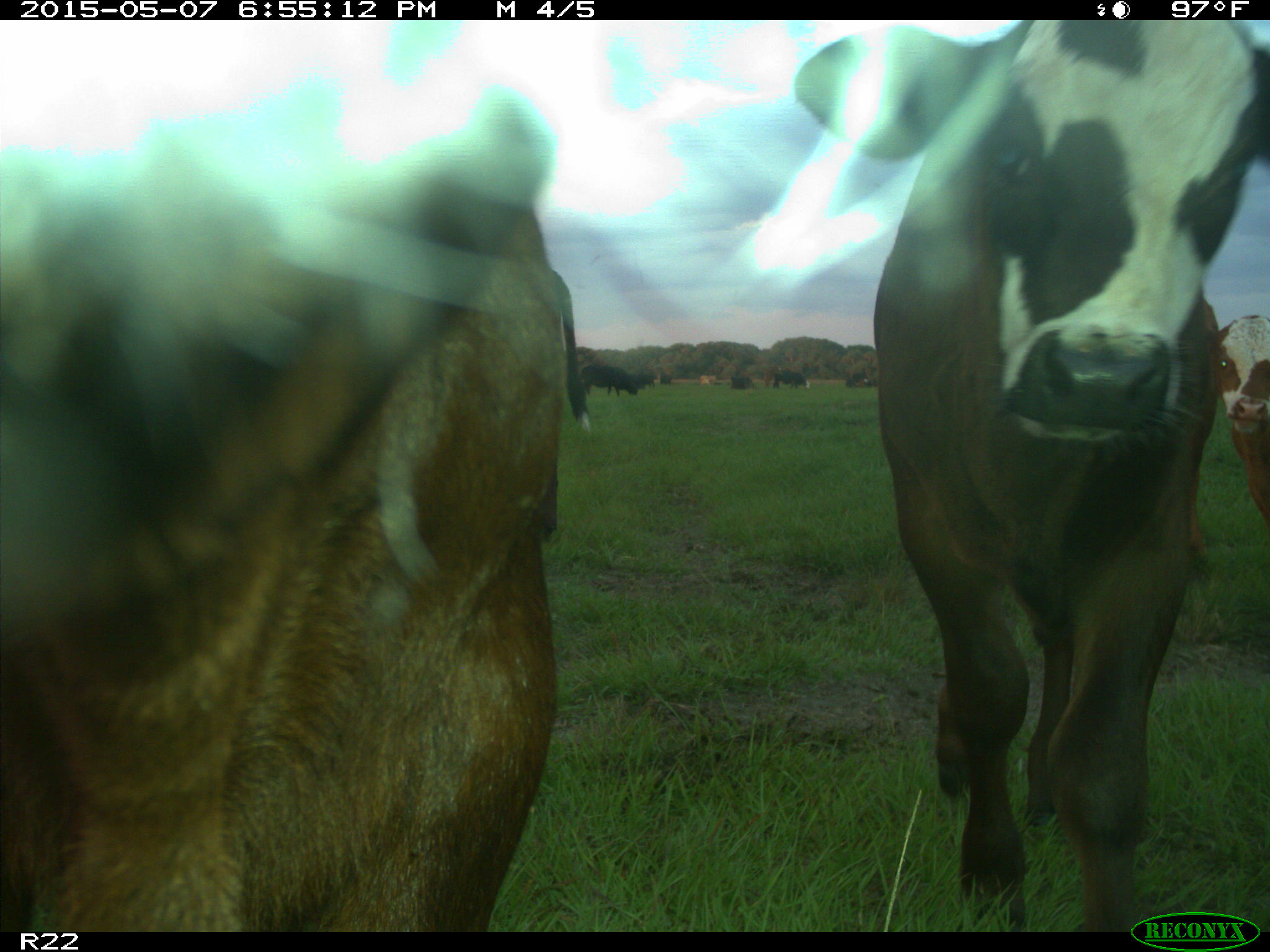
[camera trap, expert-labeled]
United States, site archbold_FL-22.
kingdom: Animalia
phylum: Chordata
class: Mammalia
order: Artiodactyla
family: Bovidae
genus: Bos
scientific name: Bos taurus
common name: domestic cow